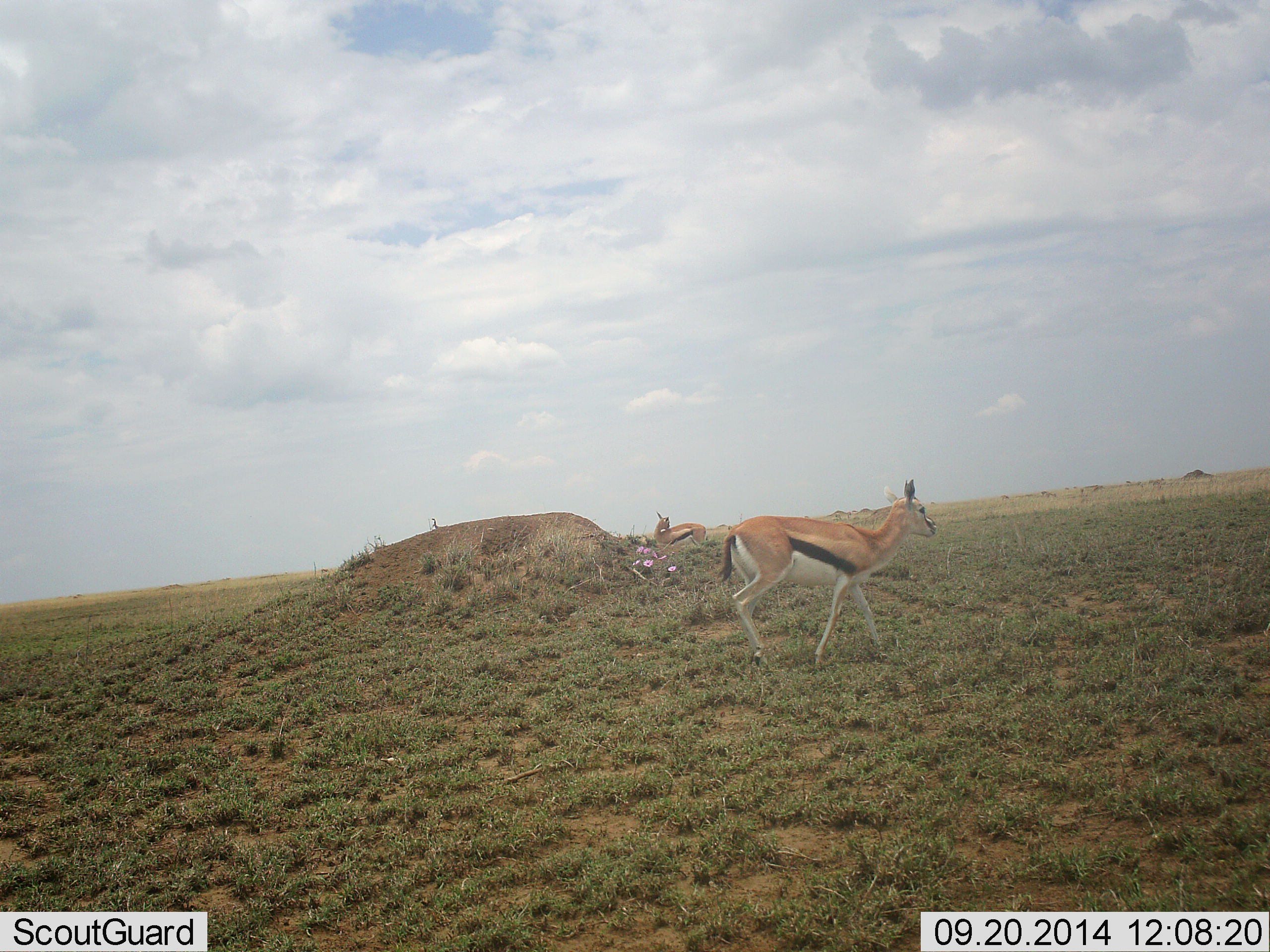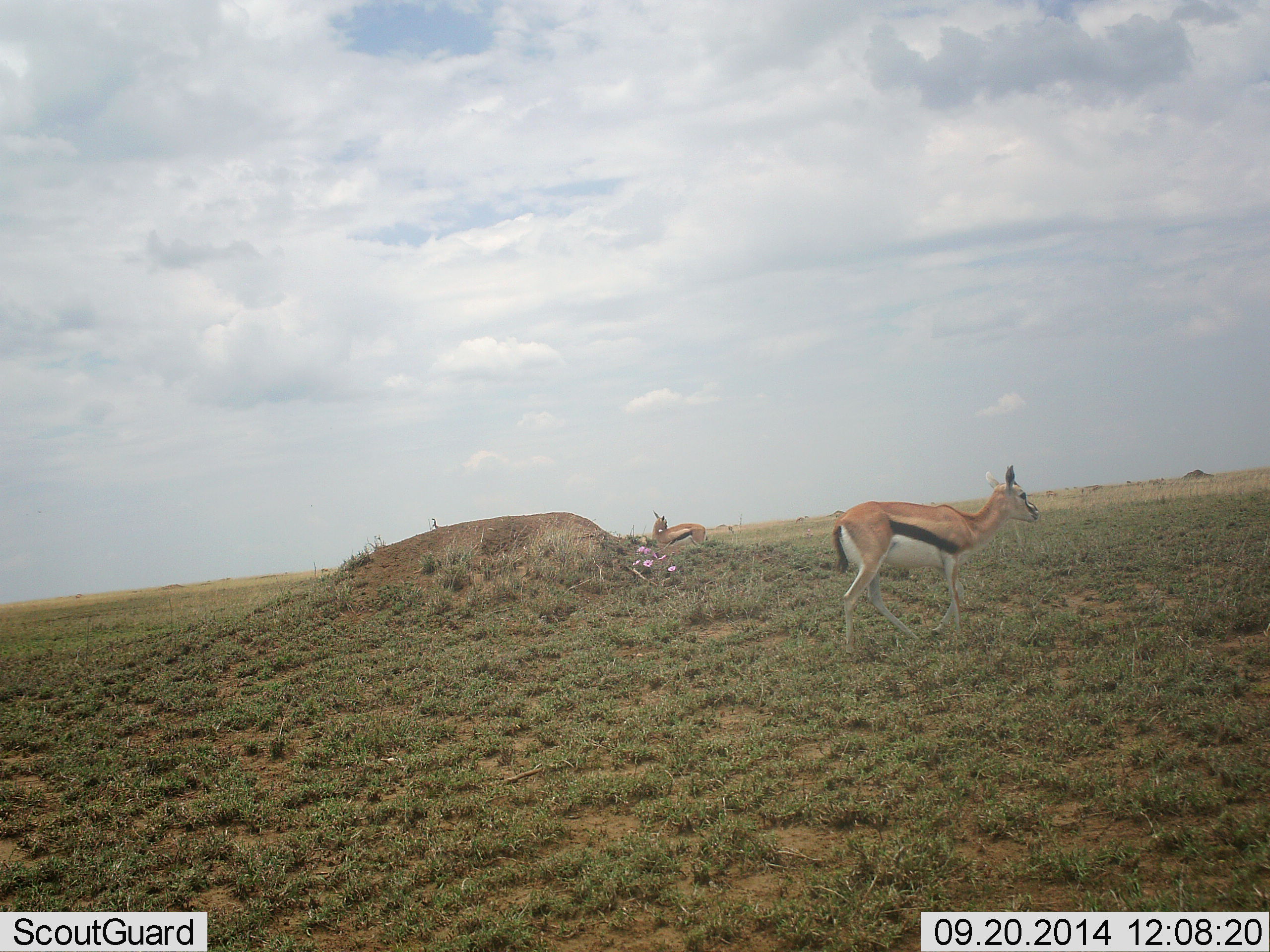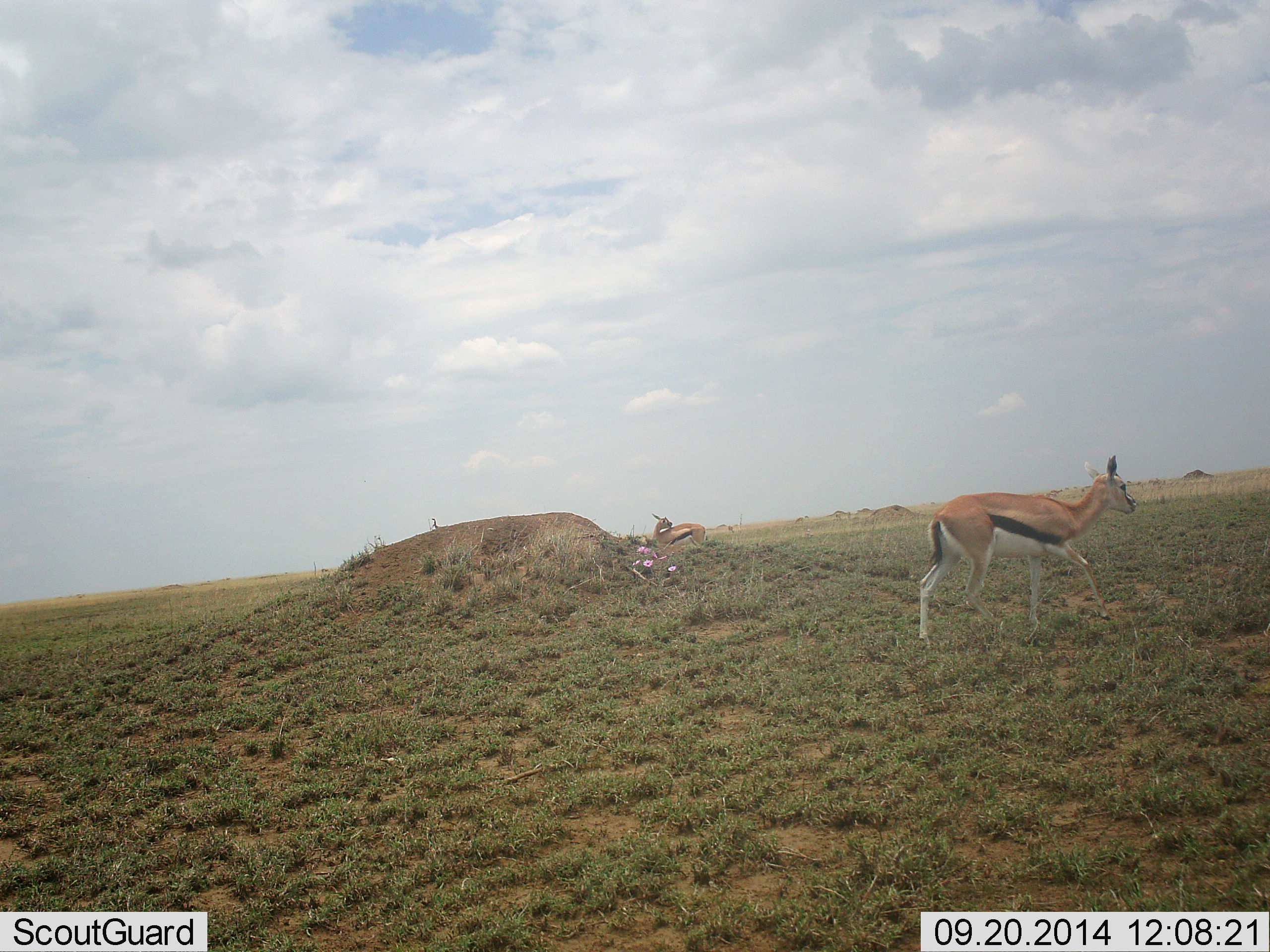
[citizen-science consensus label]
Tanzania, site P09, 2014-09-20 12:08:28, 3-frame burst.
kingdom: Animalia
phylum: Chordata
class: Mammalia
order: Artiodactyla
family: Bovidae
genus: Eudorcas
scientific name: Eudorcas thomsonii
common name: thomson's gazelle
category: gazellethomsons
Gazellethomsons (thomson's gazelle) (Eudorcas thomsonii), count 2. Behavior (volunteer vote fractions): standing 90%, resting 10%, moving 70%, interacting 0%. Young present (vote fraction): 0%. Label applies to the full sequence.